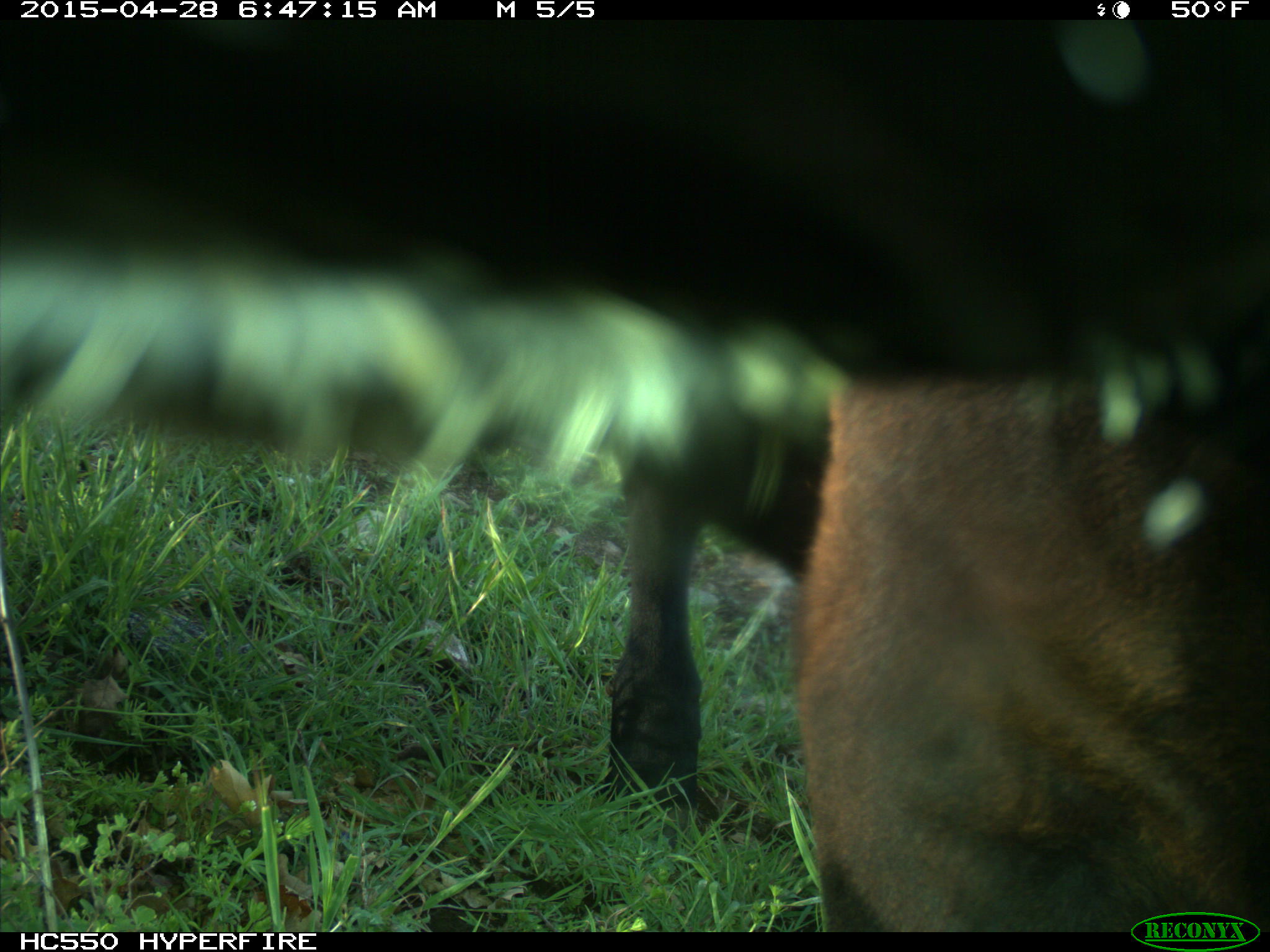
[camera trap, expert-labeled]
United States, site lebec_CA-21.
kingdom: Animalia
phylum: Chordata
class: Mammalia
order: Artiodactyla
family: Bovidae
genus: Bos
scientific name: Bos taurus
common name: domestic cow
Bos taurus (domestic cow).